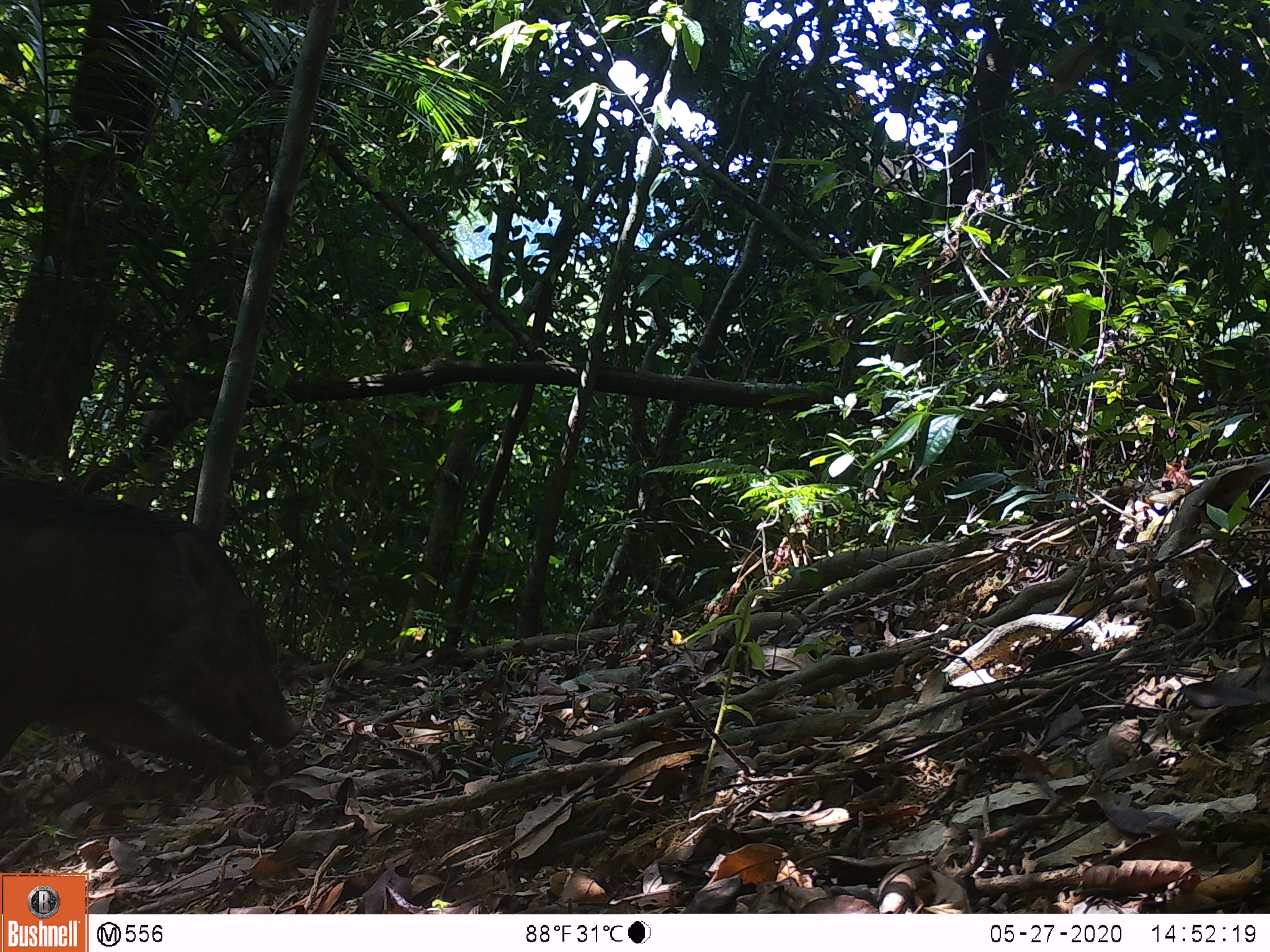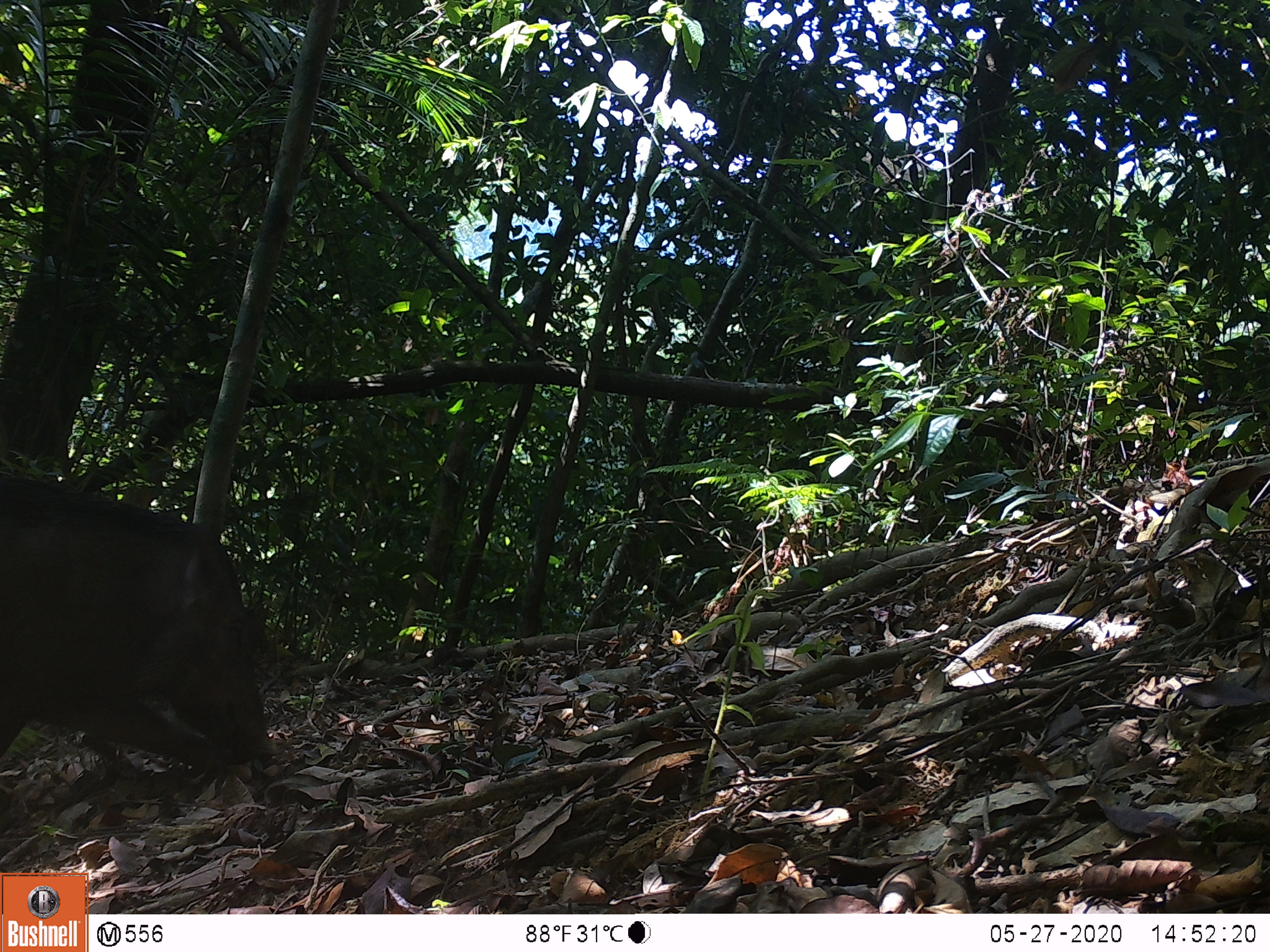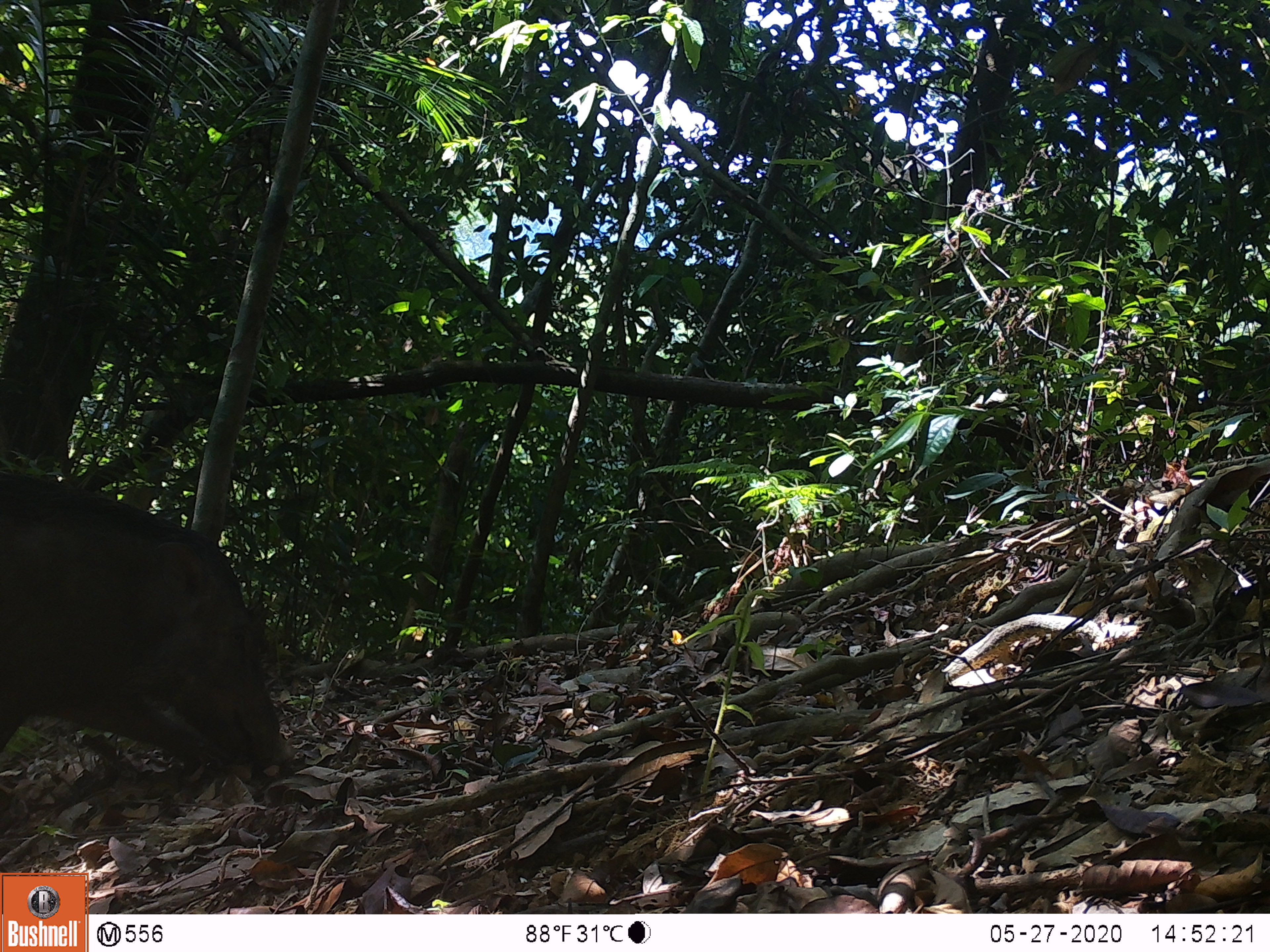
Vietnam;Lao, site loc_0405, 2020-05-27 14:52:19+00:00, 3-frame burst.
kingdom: Animalia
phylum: Chordata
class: Mammalia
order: Artiodactyla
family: Suidae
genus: Sus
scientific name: Sus scrofa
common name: eurasian wild pig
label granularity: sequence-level